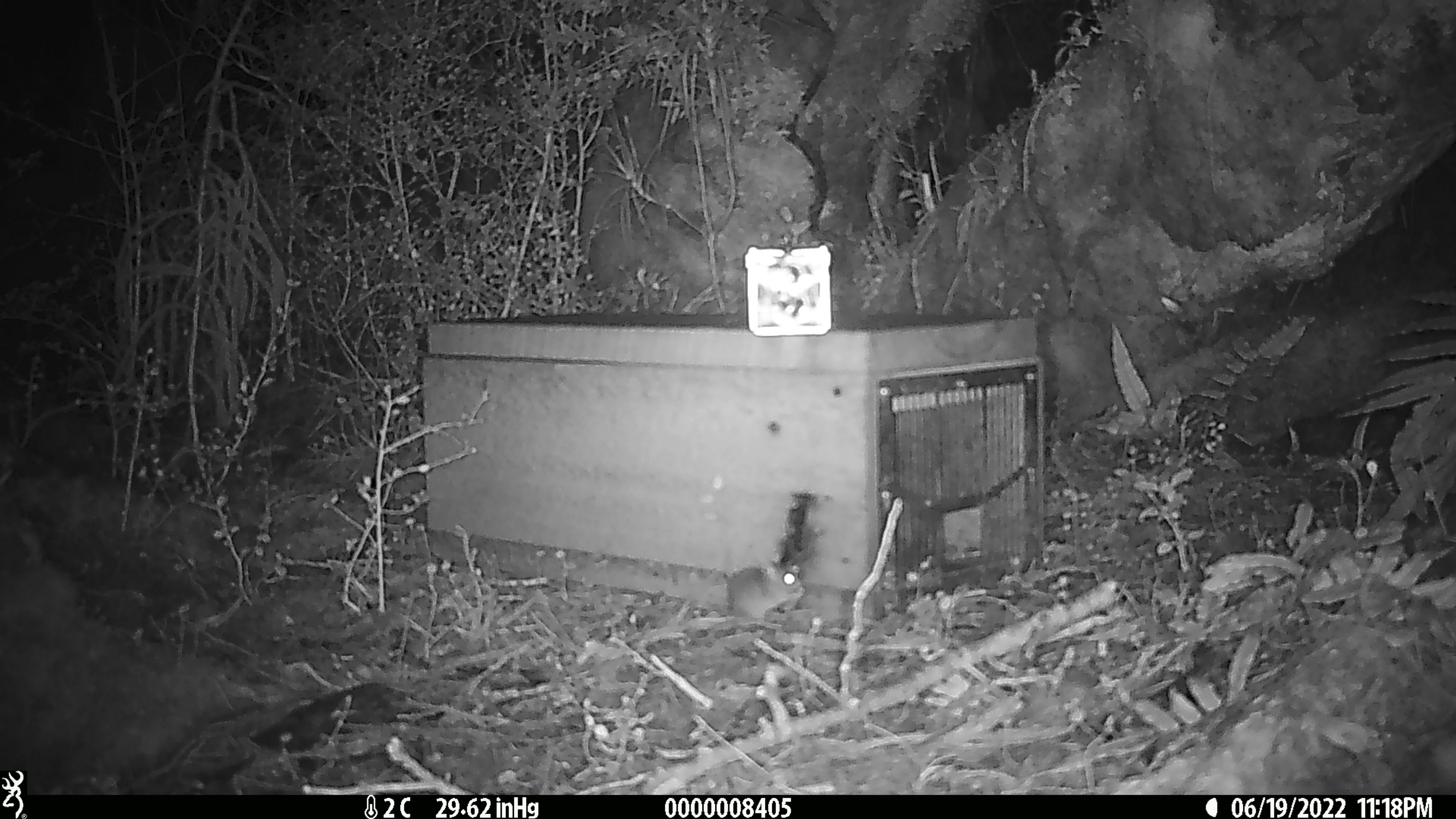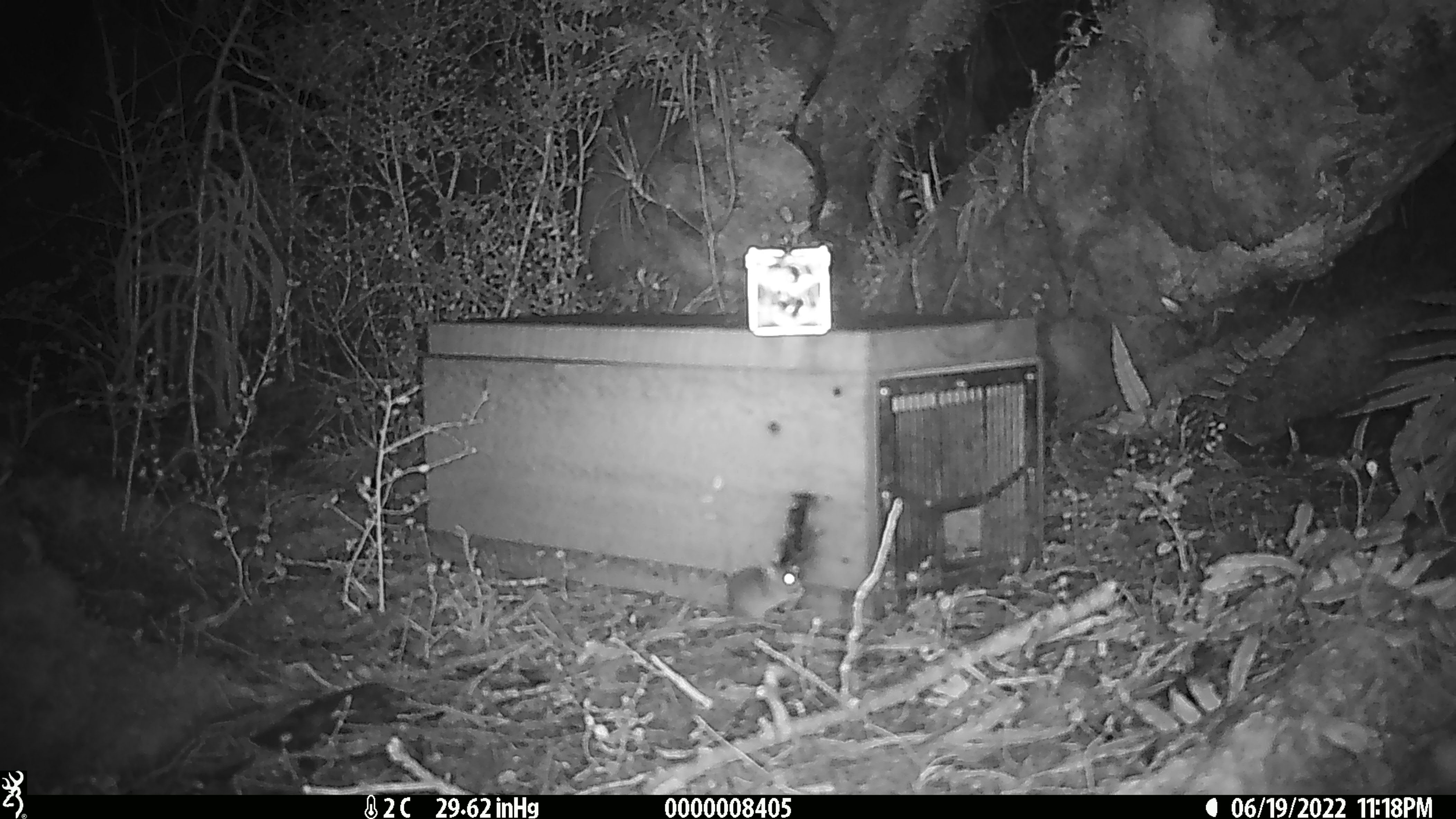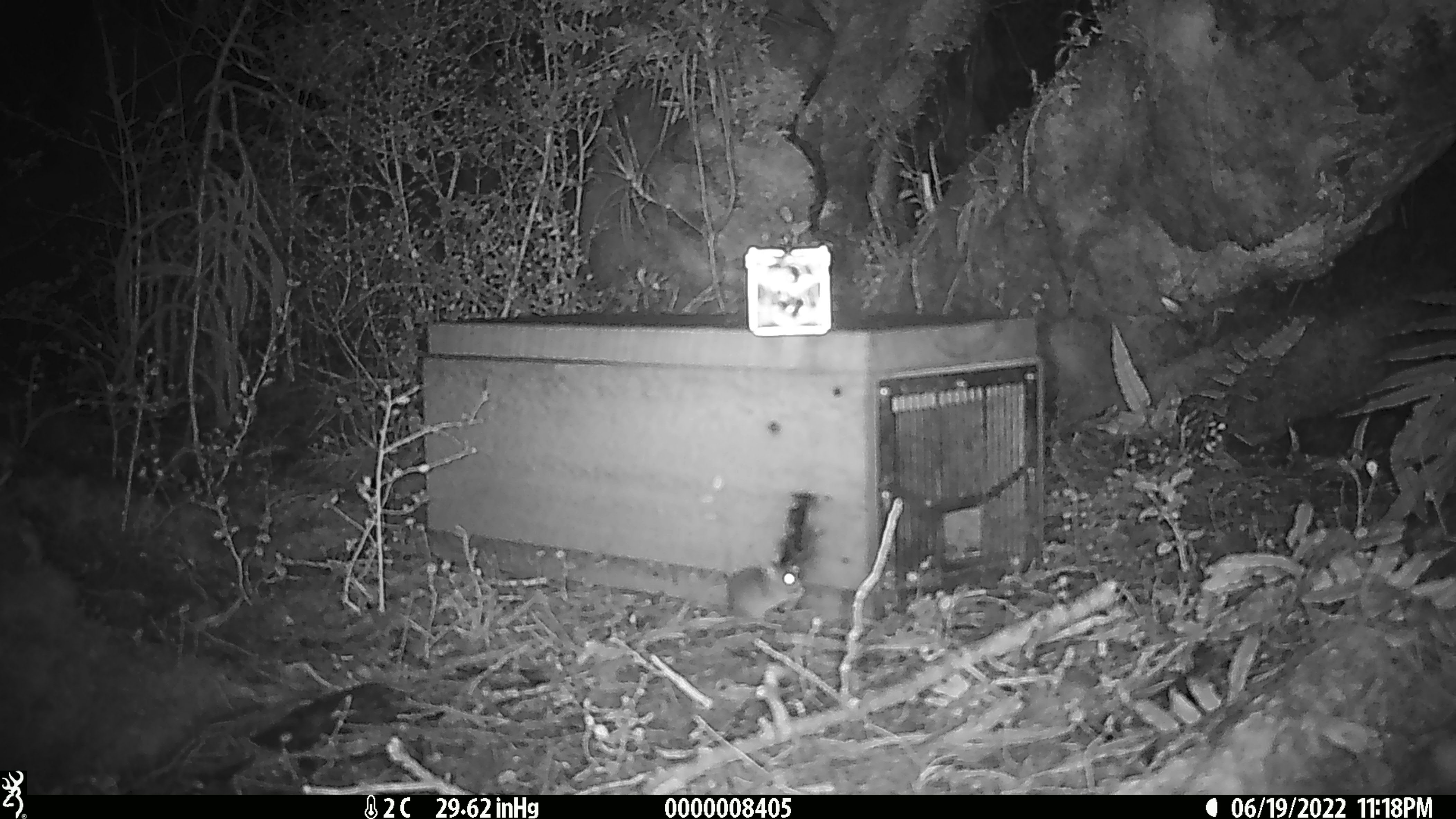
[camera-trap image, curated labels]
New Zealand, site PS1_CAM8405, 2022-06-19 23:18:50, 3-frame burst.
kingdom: Animalia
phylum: Chordata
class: Mammalia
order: Rodentia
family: Muridae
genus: Mus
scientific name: Mus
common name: mouse